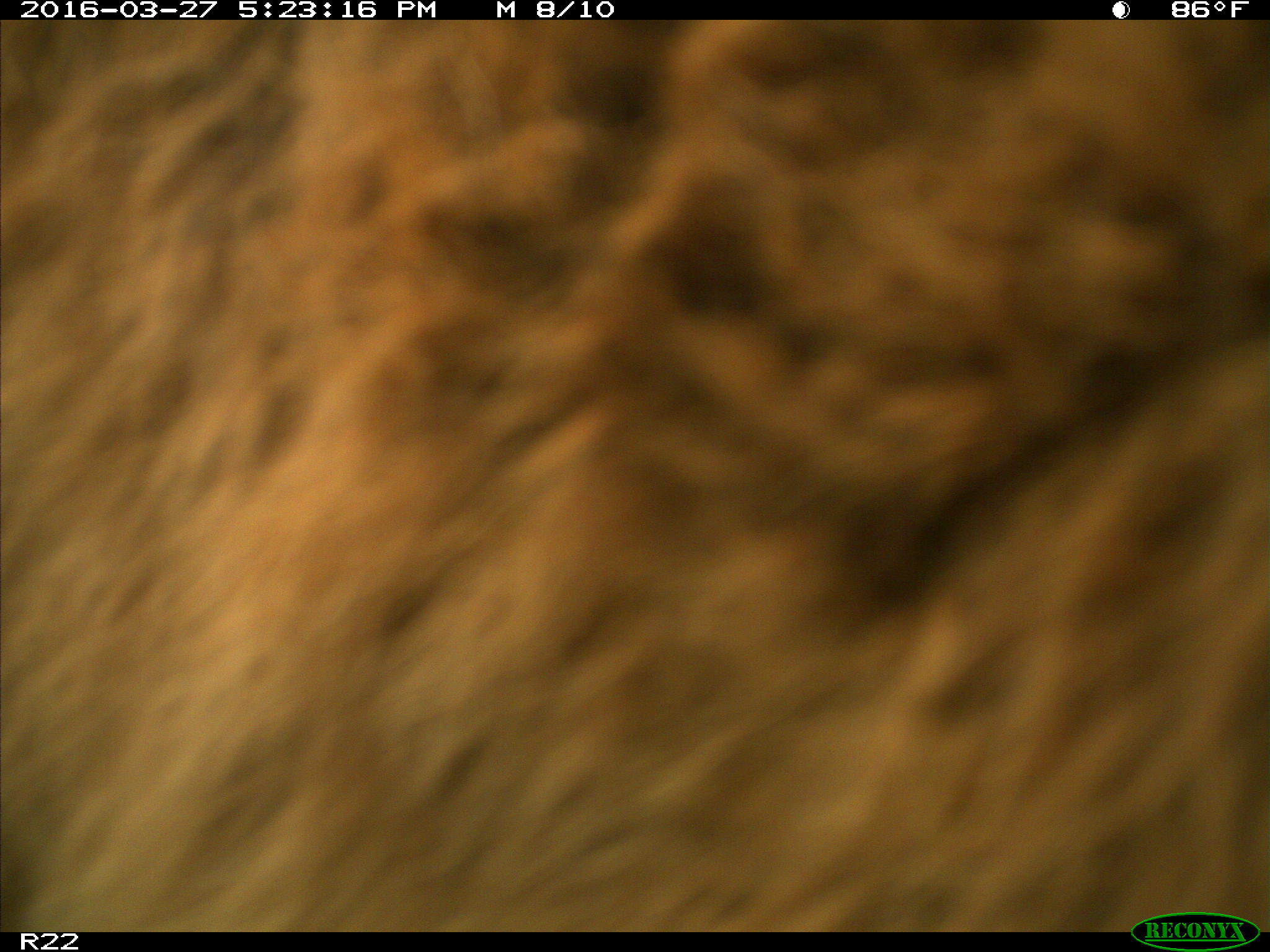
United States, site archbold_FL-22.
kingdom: Animalia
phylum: Chordata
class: Mammalia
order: Artiodactyla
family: Bovidae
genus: Bos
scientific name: Bos taurus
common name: domestic cow